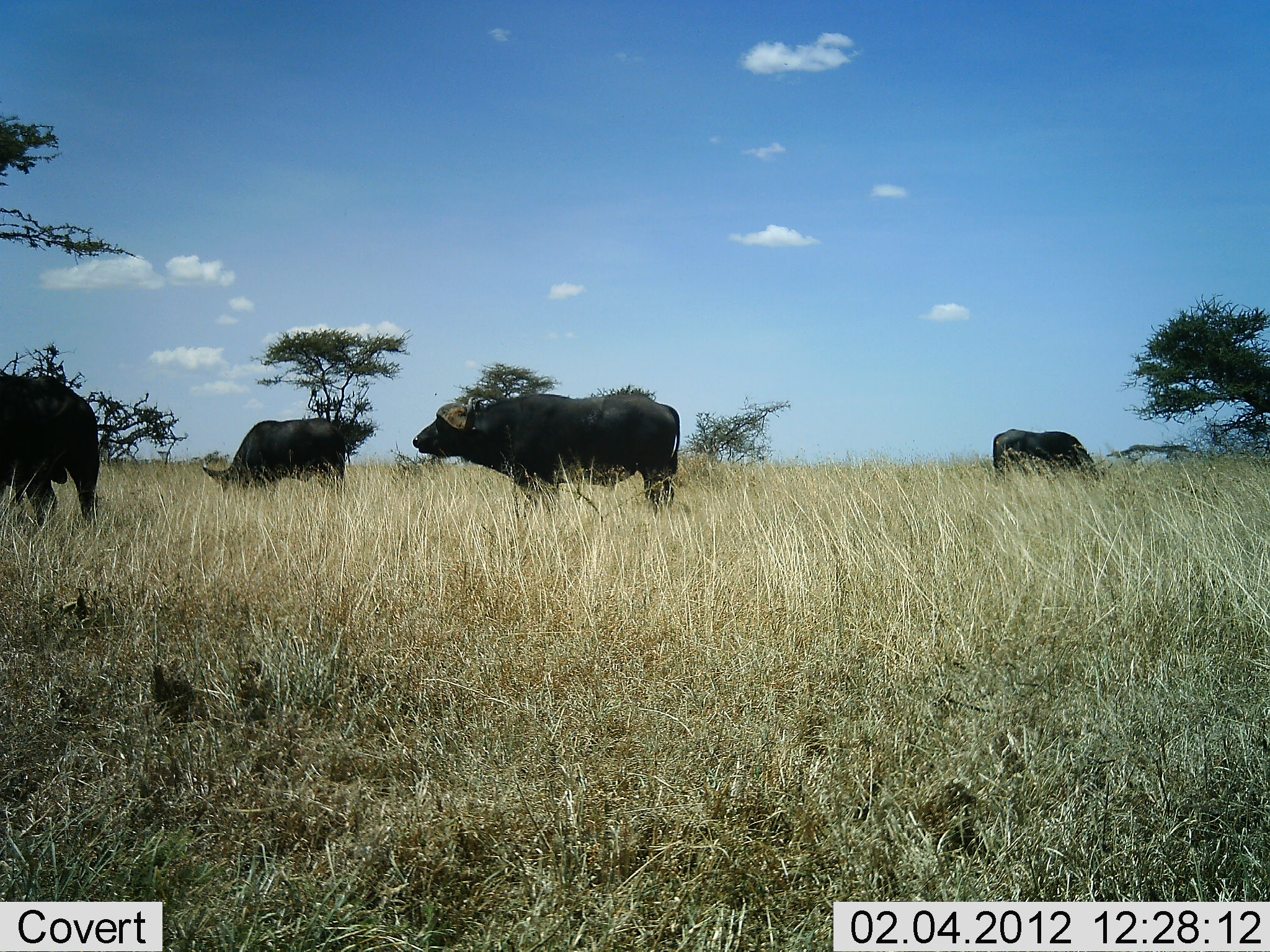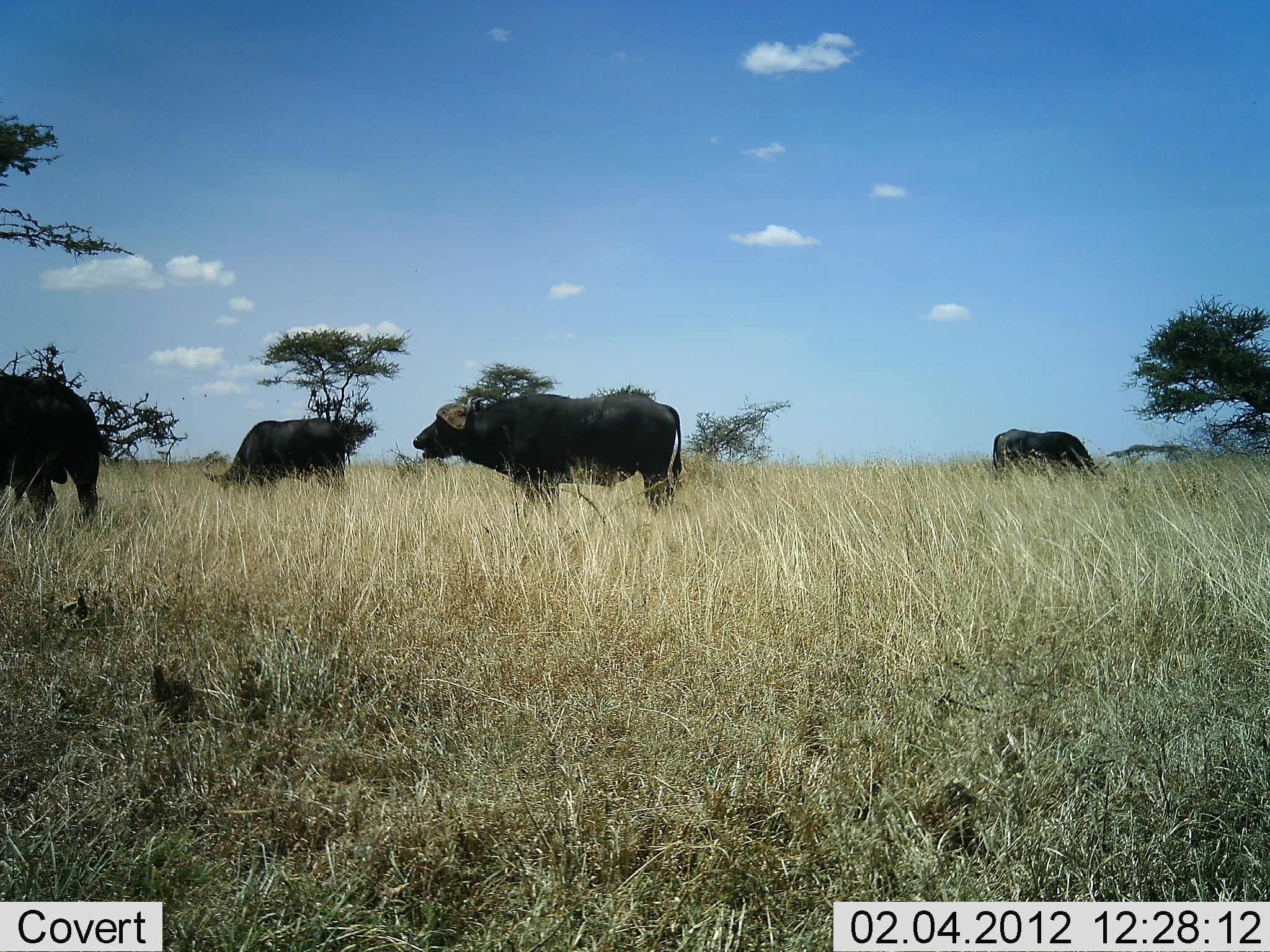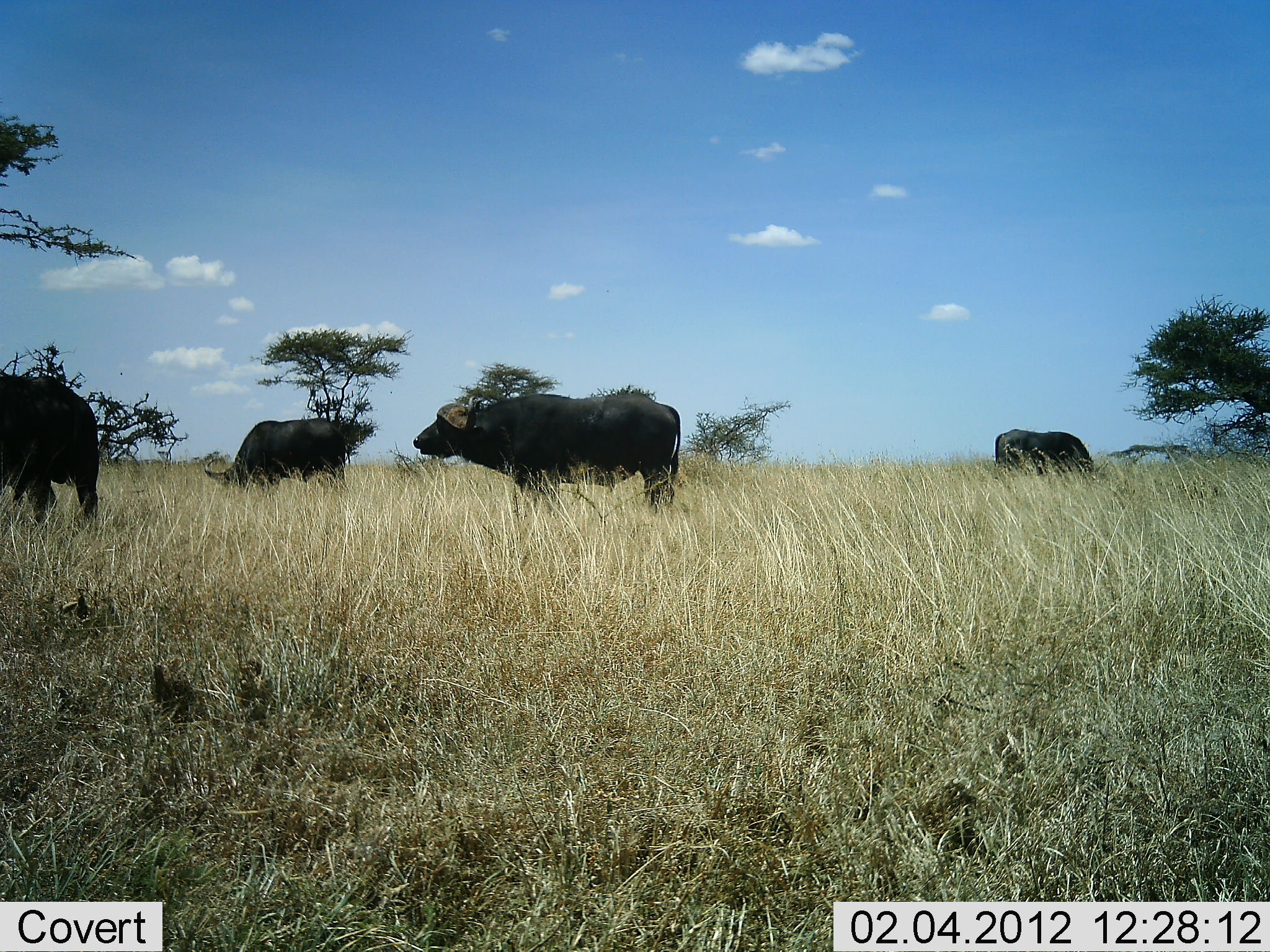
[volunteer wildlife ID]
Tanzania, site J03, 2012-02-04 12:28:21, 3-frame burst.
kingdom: Animalia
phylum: Chordata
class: Mammalia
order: Artiodactyla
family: Bovidae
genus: Syncerus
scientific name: Syncerus caffer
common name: cape buffalo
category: buffalo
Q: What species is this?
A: Buffalo (cape buffalo) (Syncerus caffer).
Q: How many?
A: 4.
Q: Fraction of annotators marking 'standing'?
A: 68%.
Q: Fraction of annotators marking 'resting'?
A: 0%.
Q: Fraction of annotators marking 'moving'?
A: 6%.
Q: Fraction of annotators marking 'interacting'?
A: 3%.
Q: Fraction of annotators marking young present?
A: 0%.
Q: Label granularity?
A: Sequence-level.